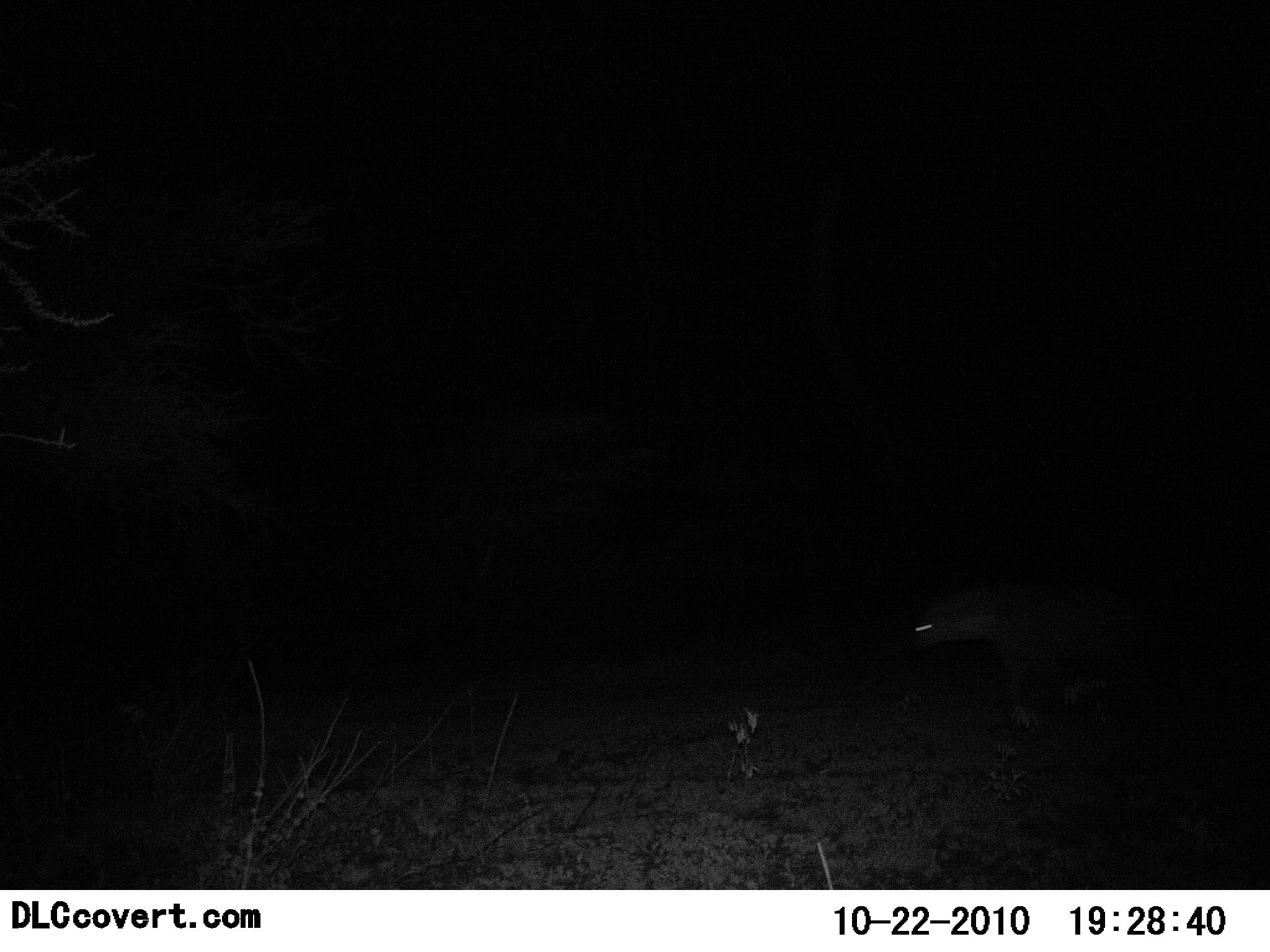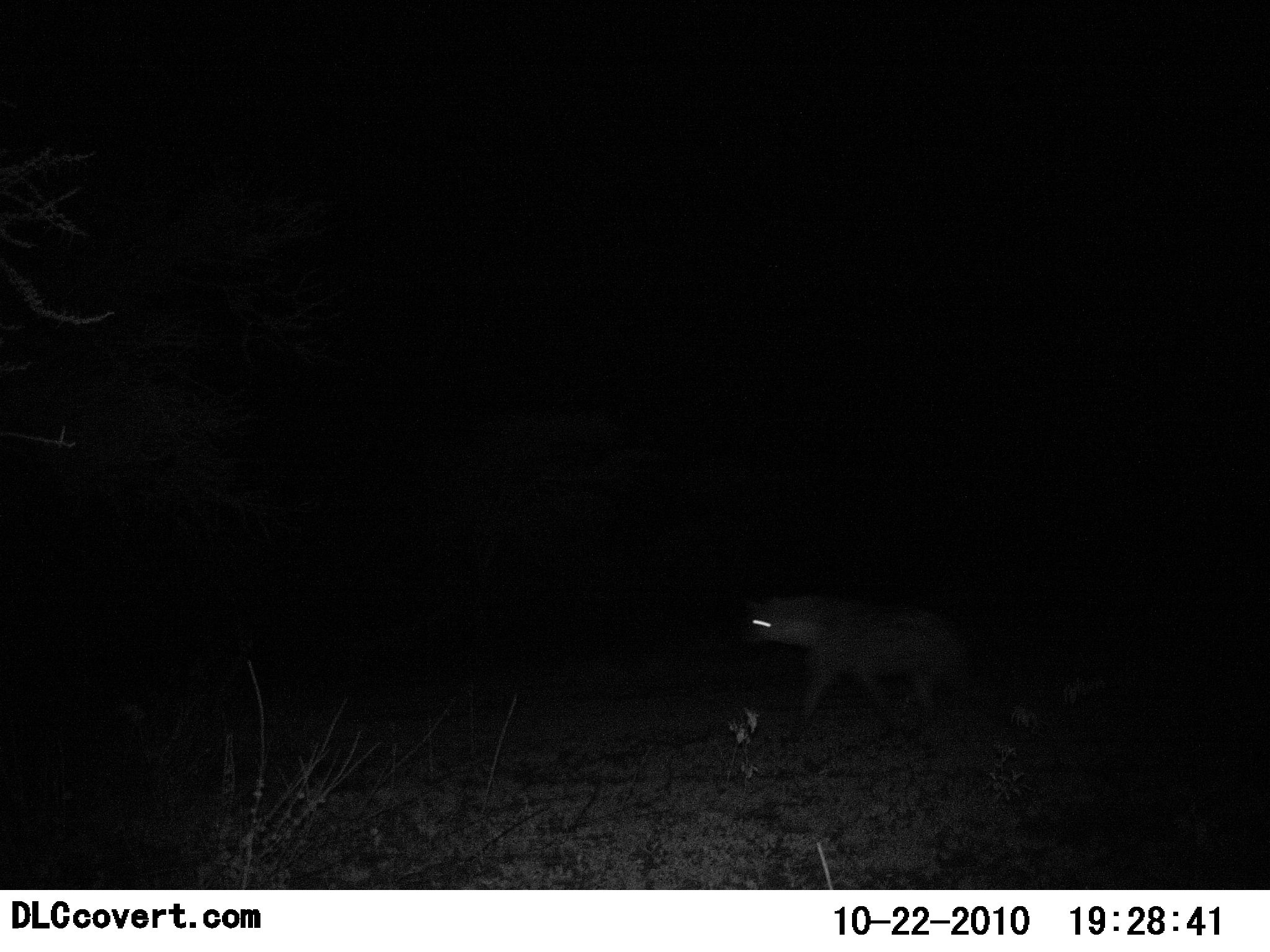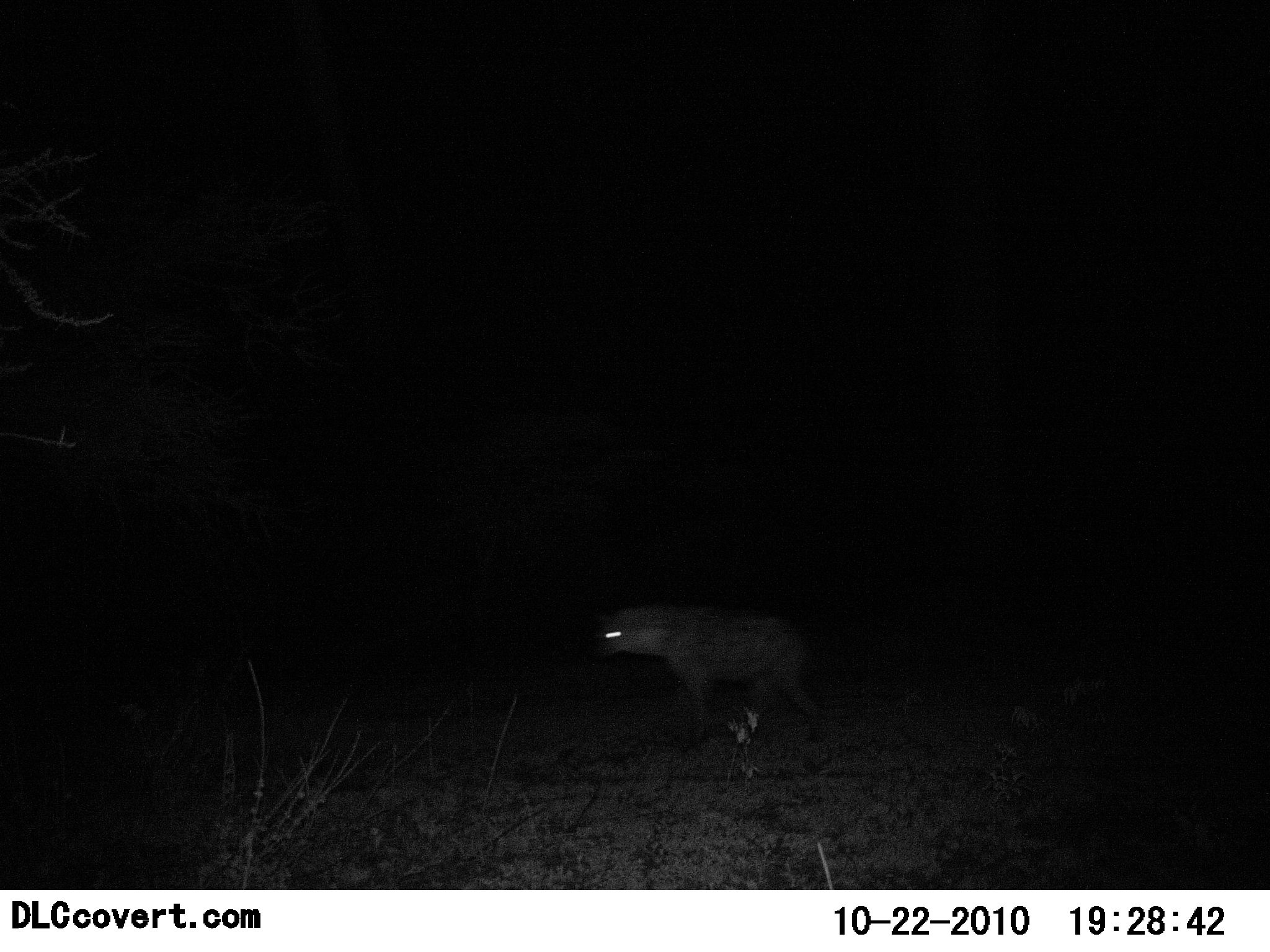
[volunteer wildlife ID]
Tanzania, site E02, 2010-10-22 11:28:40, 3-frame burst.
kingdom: Animalia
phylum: Chordata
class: Mammalia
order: Carnivora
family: Hyaenidae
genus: Crocuta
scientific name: Crocuta crocuta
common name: spotted hyena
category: hyenaspotted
Hyenaspotted (spotted hyena) (Crocuta crocuta), count 1. Behavior (volunteer vote fractions): standing 5%, resting 0%, moving 100%, interacting 0%. Young present (vote fraction): 0%. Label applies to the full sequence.